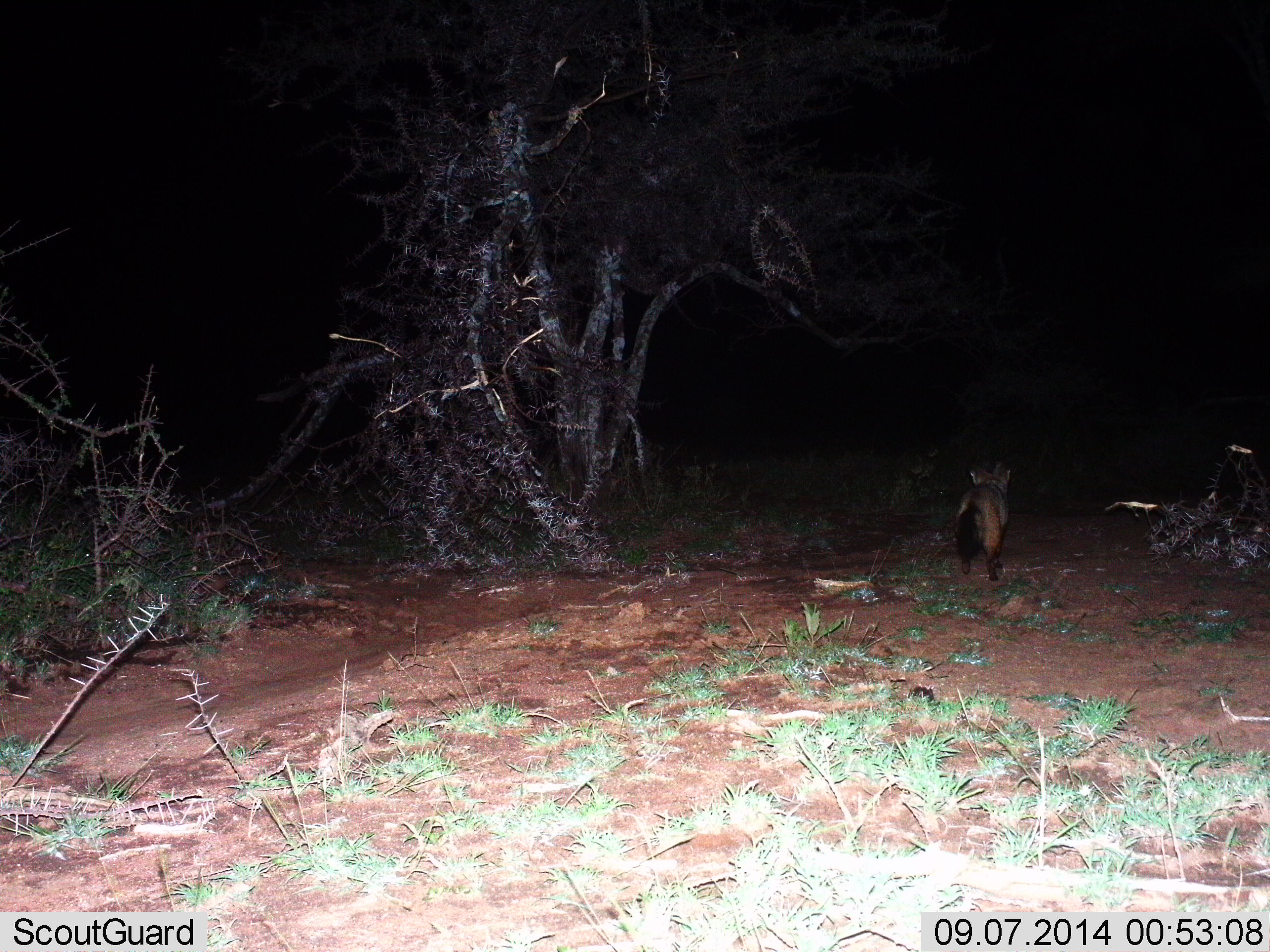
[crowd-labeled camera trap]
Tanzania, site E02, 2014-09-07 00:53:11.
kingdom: Animalia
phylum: Chordata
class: Mammalia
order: Carnivora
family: Canidae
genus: Otocyon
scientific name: Otocyon megalotis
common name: bat-eared fox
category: batearedfox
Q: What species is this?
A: Batearedfox (bat-eared fox) (Otocyon megalotis).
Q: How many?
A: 1.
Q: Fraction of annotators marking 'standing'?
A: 20%.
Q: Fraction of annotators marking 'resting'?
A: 0%.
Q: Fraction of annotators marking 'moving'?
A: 80%.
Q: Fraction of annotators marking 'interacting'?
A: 0%.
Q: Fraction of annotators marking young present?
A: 0%.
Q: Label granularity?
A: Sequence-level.